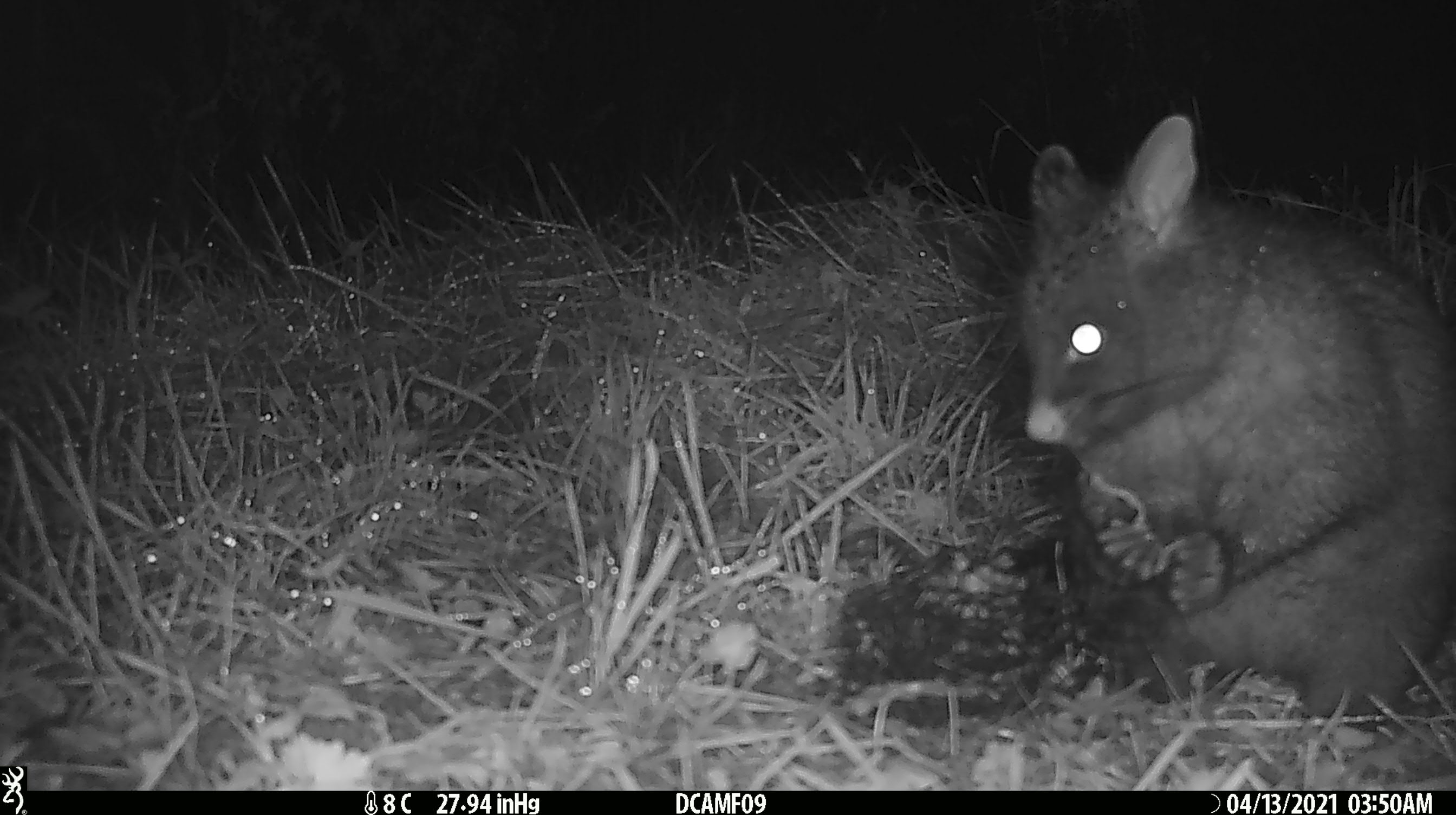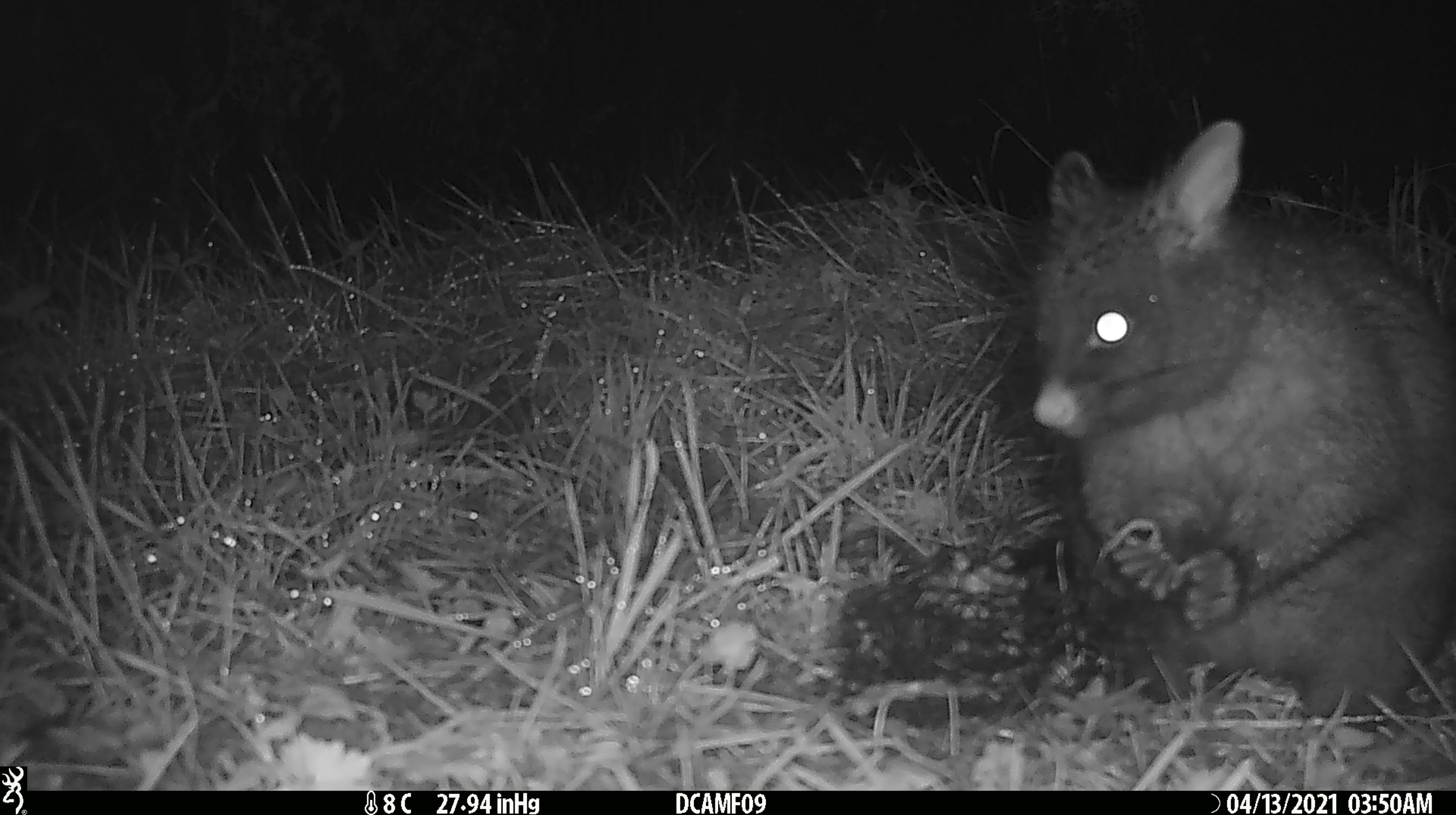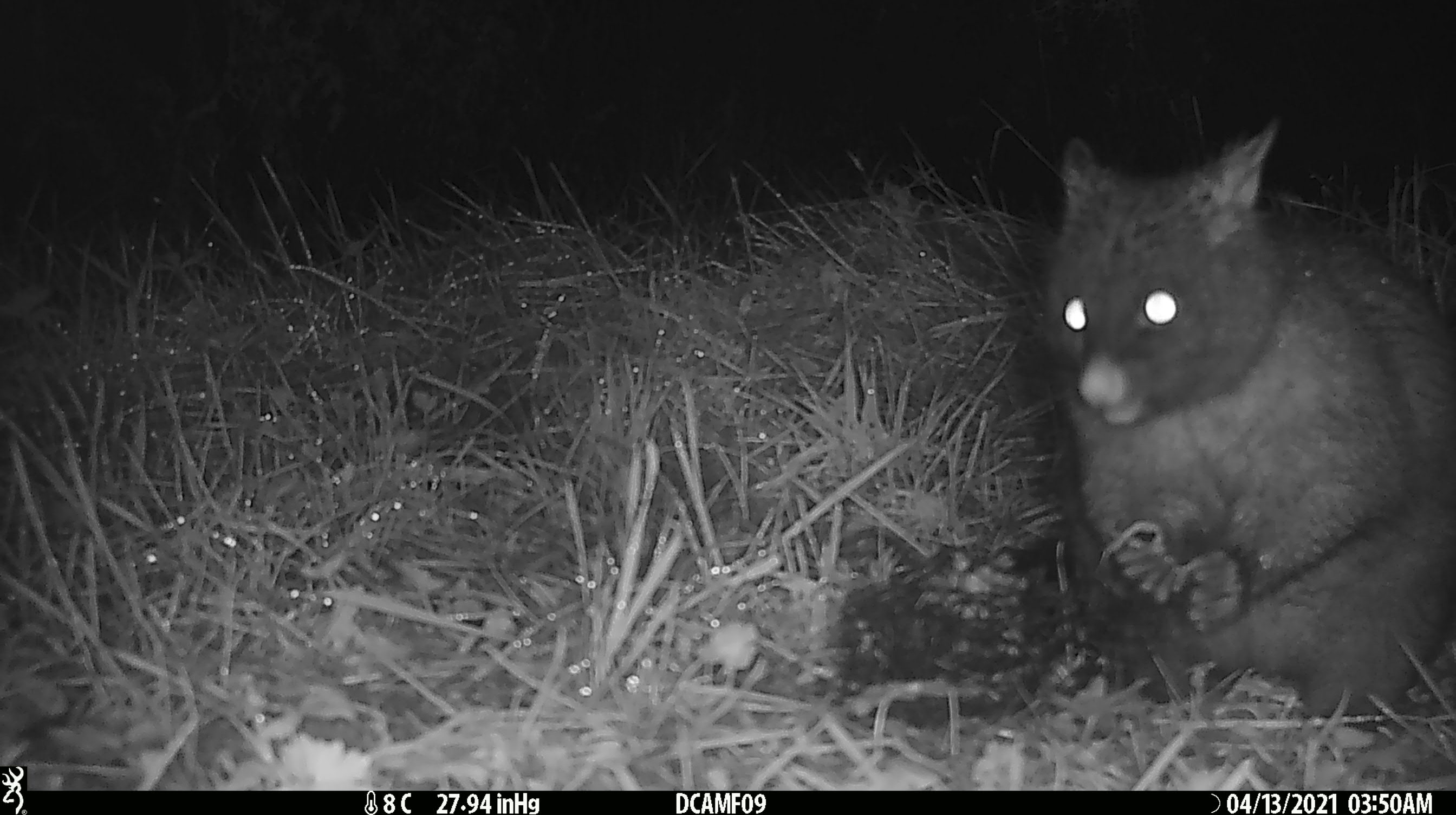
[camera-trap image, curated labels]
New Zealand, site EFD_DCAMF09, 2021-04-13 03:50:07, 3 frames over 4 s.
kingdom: Animalia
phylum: Chordata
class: Mammalia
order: Diprotodontia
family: Phalangeridae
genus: Trichosurus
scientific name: Trichosurus vulpecula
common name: common brushtail possum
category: possum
Possum (common brushtail possum) (Trichosurus vulpecula).